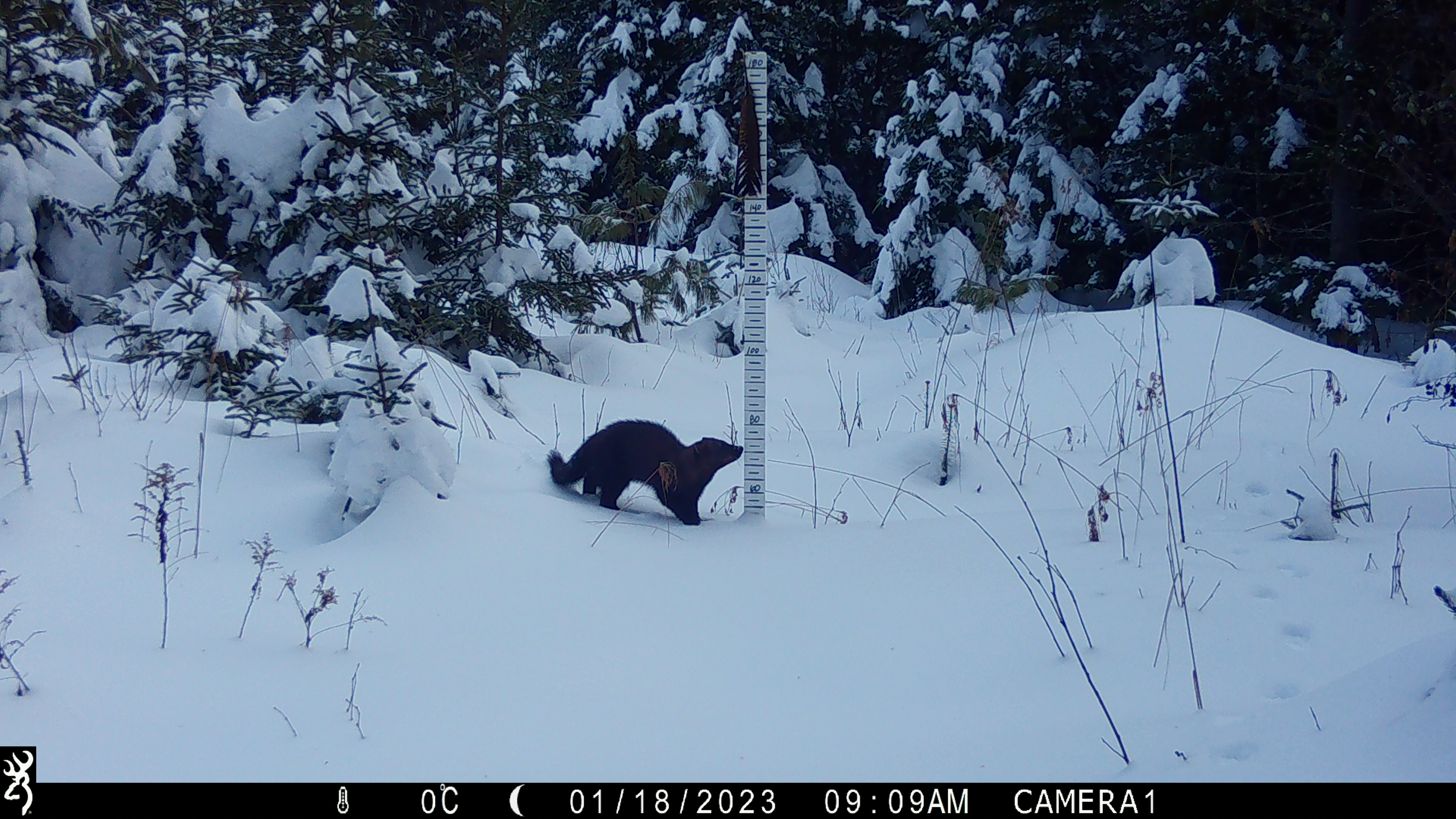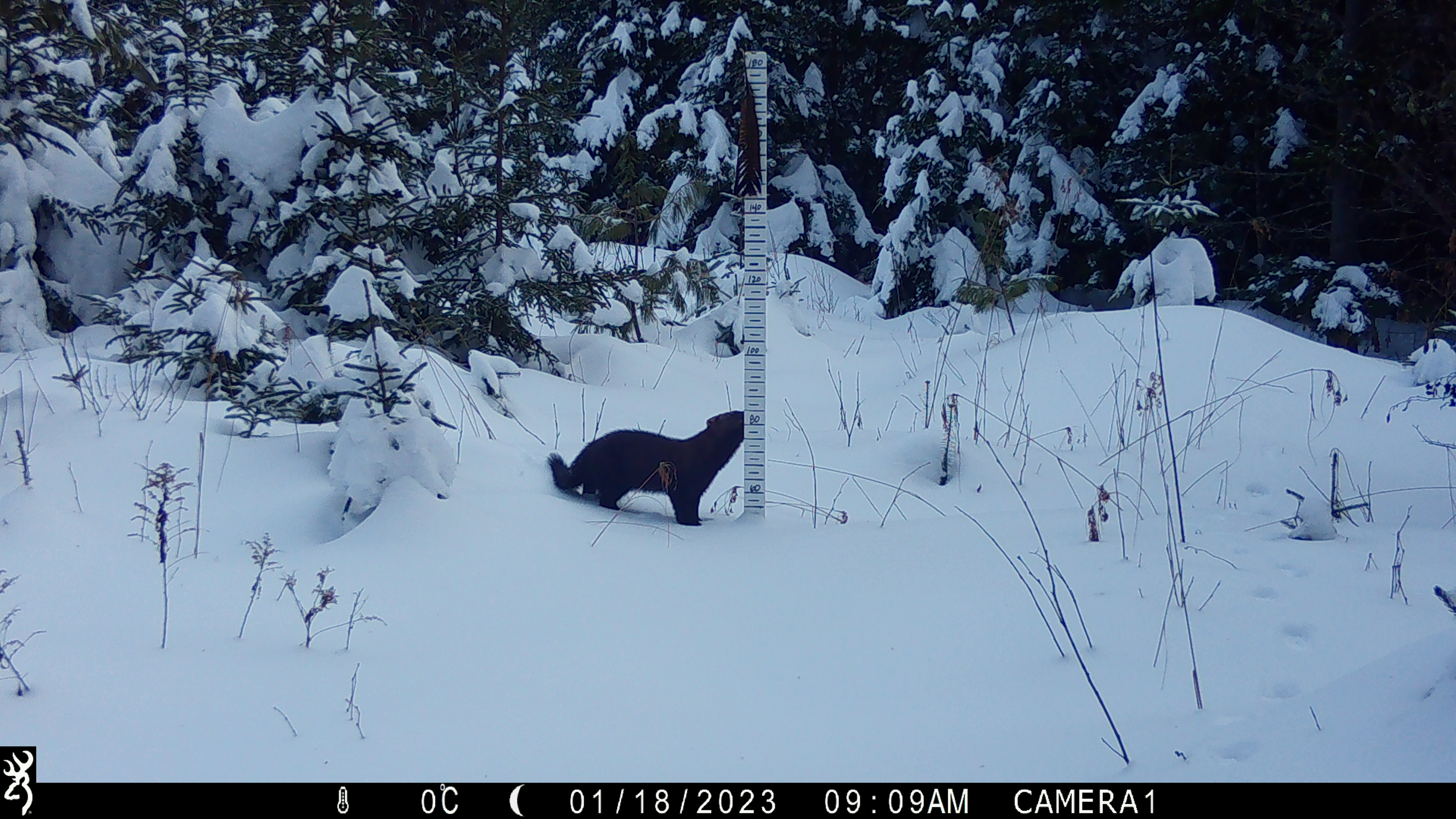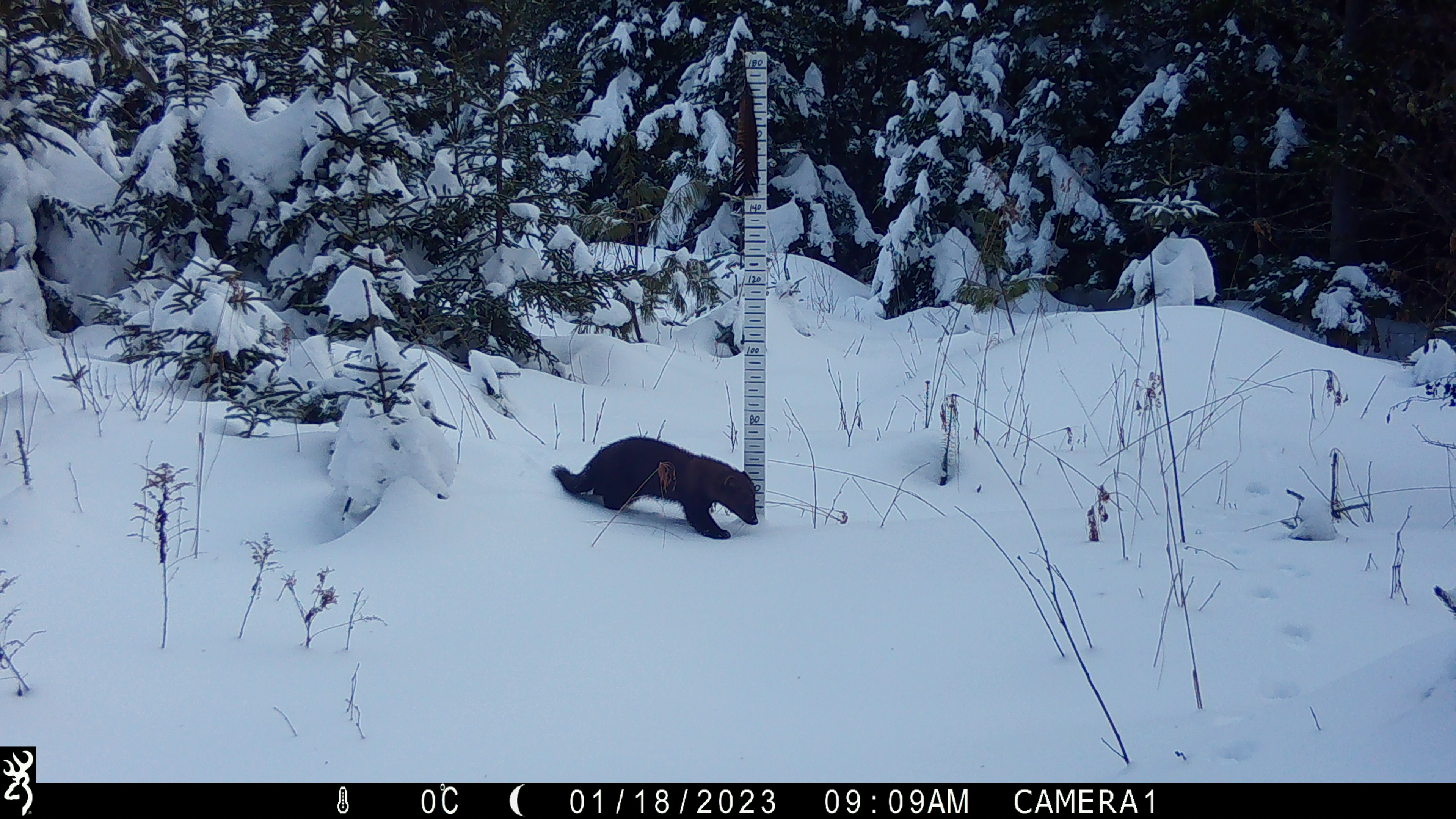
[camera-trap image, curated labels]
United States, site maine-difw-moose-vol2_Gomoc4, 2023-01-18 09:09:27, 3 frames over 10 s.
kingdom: Animalia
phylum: Chordata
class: Mammalia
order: Carnivora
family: Mustelidae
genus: Pekania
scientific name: Pekania pennanti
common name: fisher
Fisher (Pekania pennanti).